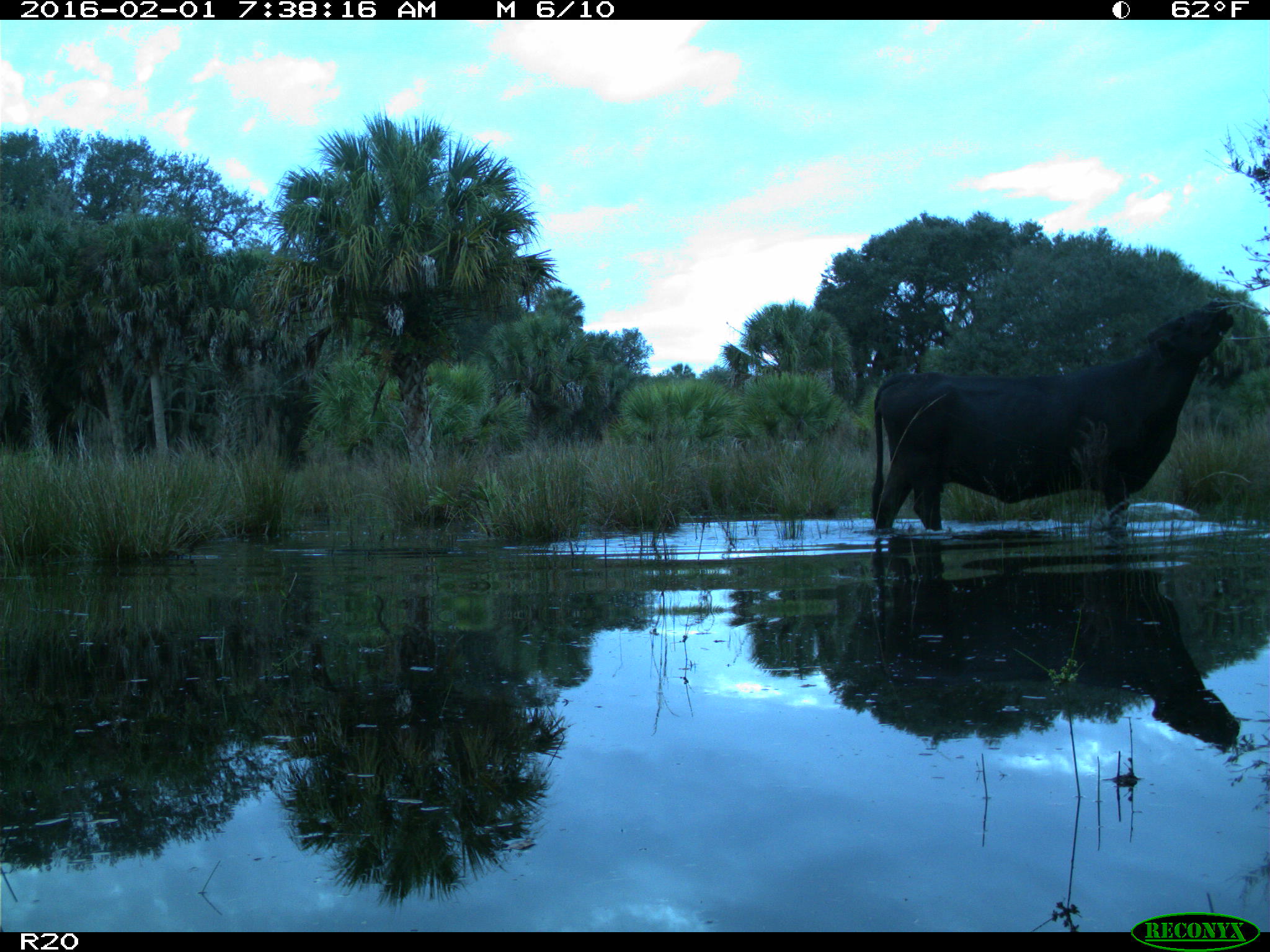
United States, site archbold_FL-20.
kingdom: Animalia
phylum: Chordata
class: Mammalia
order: Artiodactyla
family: Bovidae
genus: Bos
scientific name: Bos taurus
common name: domestic cow